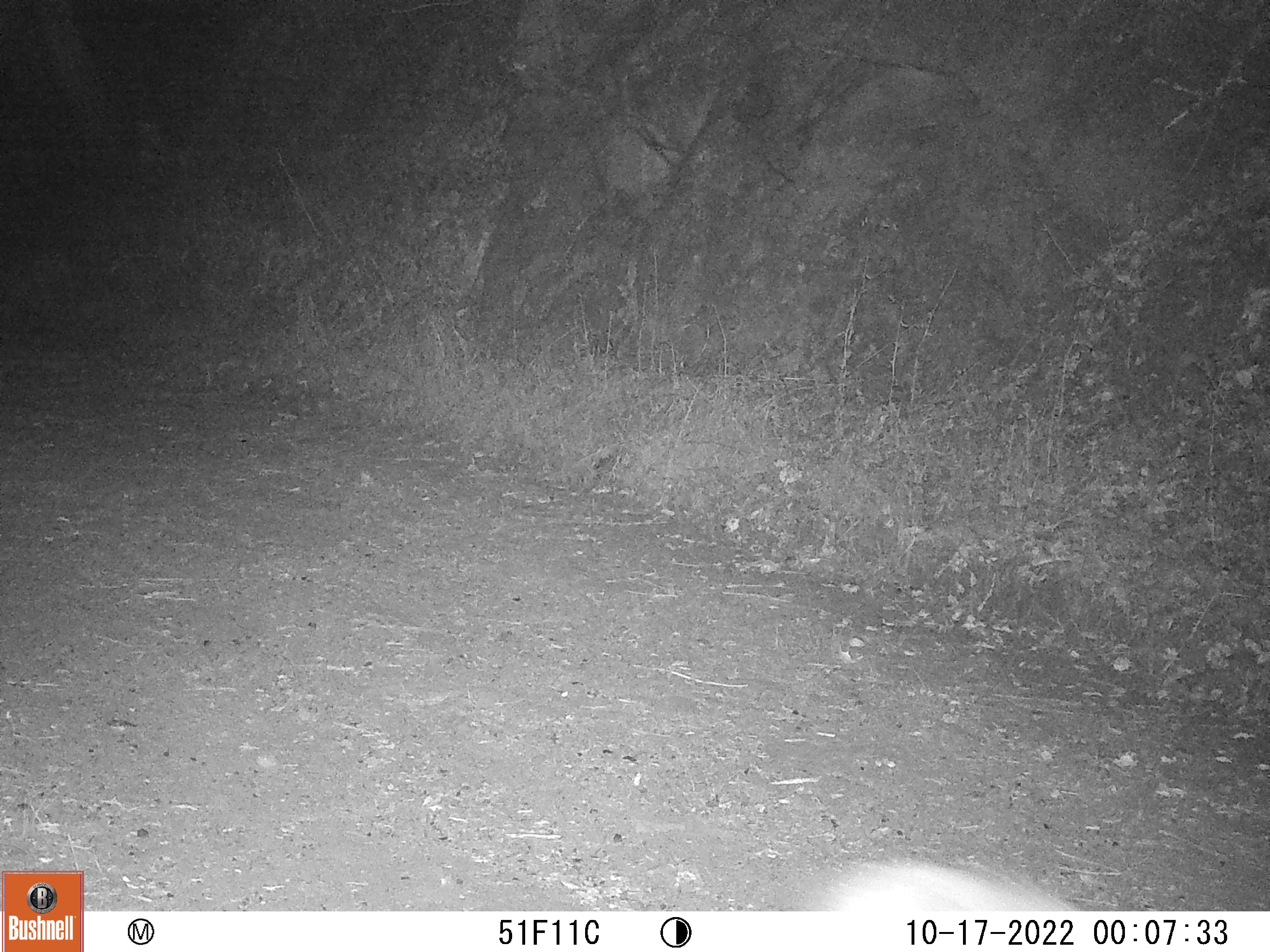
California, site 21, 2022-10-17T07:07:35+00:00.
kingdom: Animalia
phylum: Chordata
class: Mammalia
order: Carnivora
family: Canidae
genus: Canis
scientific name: Canis latrans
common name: coyote